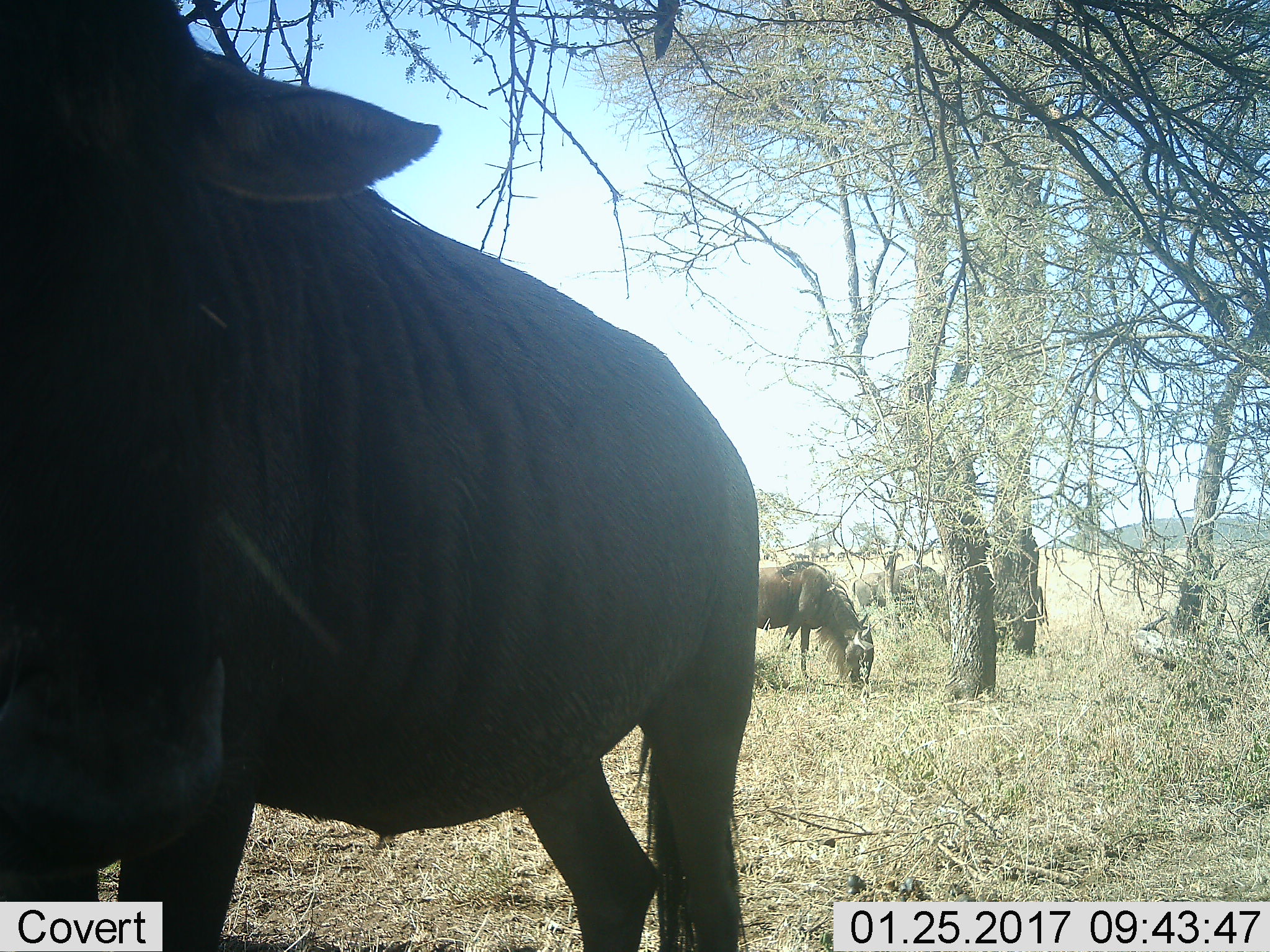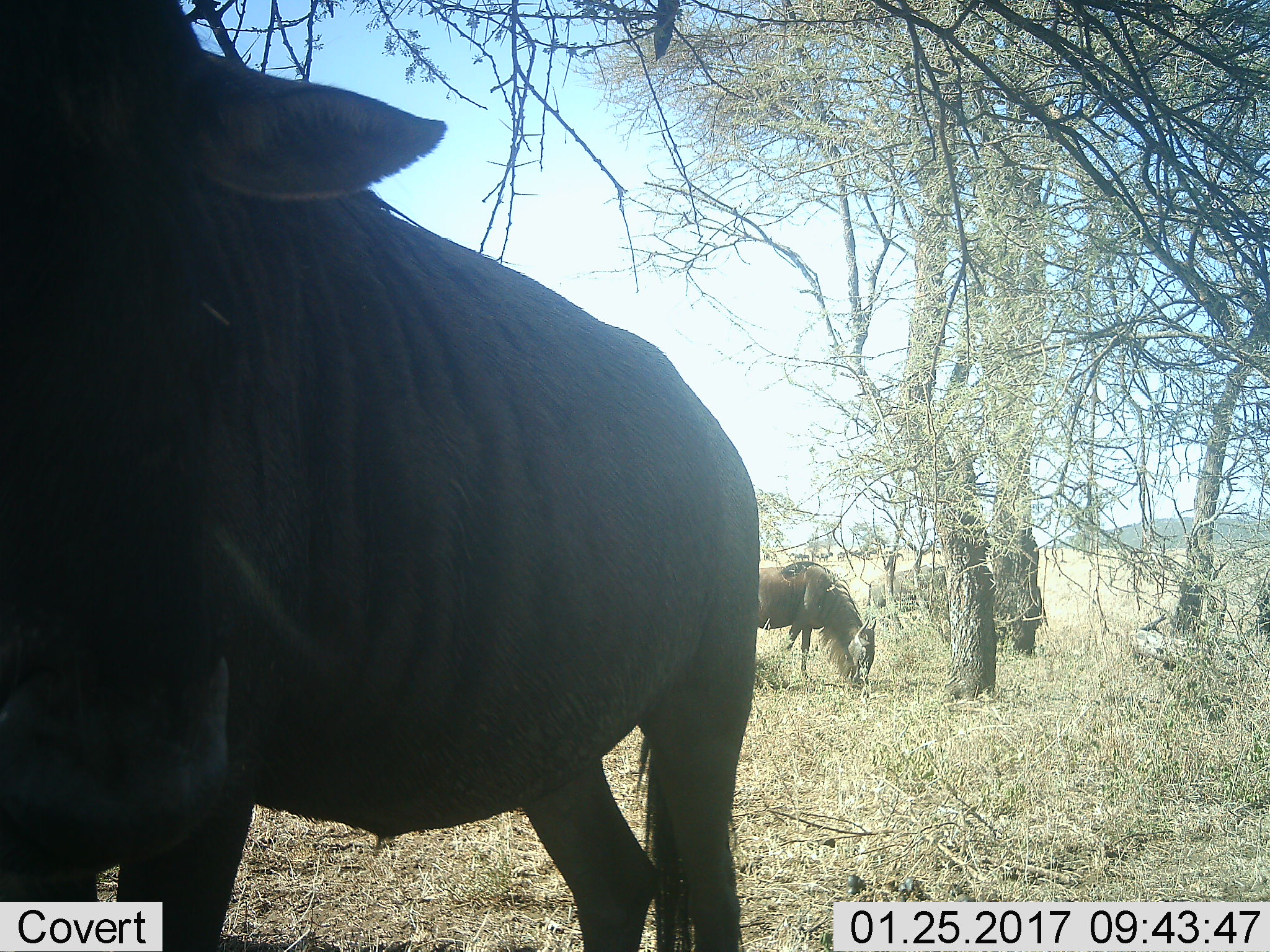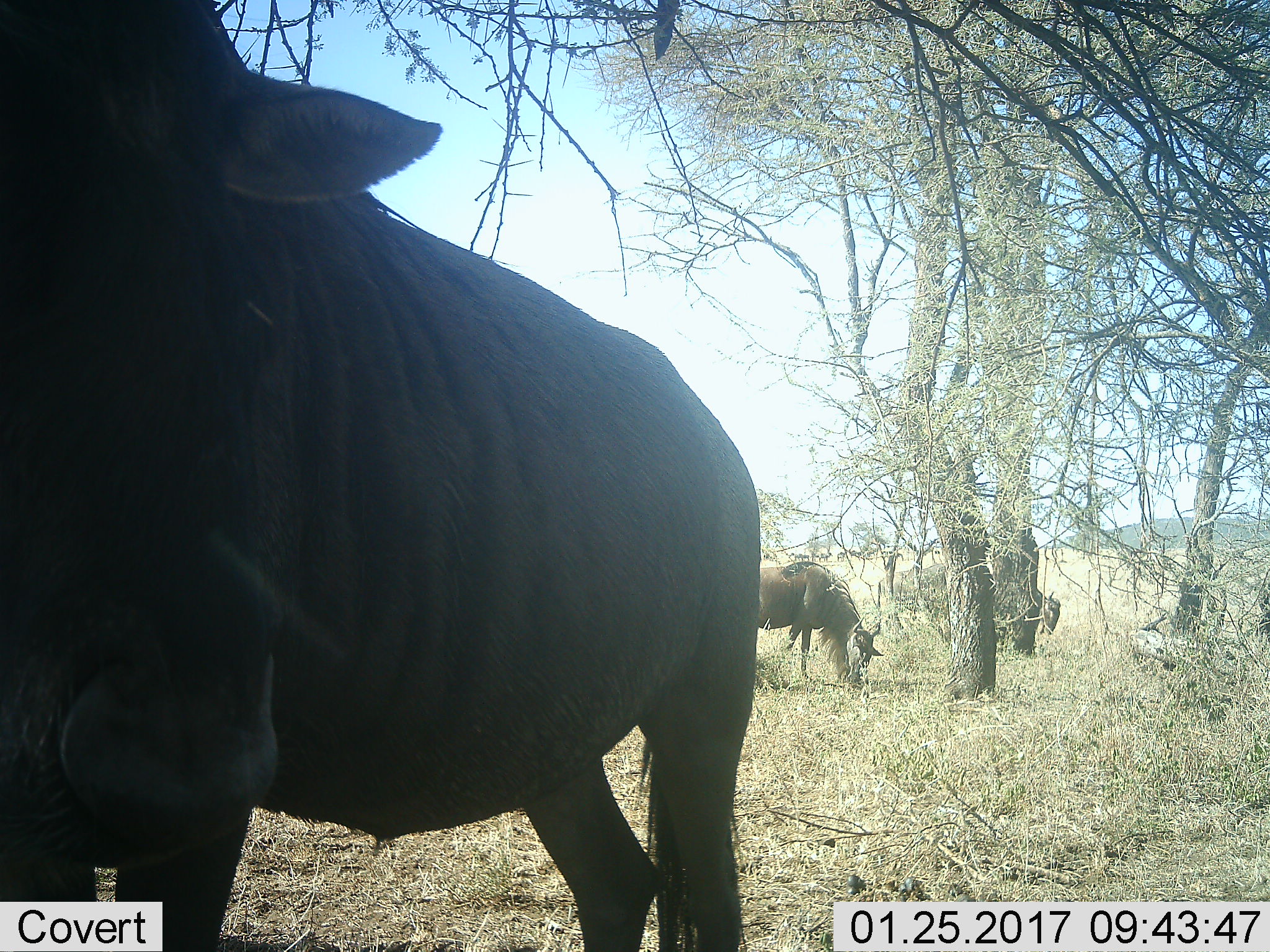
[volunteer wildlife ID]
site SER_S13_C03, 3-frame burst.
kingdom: Animalia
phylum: Chordata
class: Mammalia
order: Artiodactyla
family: Bovidae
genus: Connochaetes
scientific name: Connochaetes taurinus taurinus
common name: blue wildebeest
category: wildebeestblue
Wildebeestblue (blue wildebeest) (Connochaetes taurinus taurinus), count 4. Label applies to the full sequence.